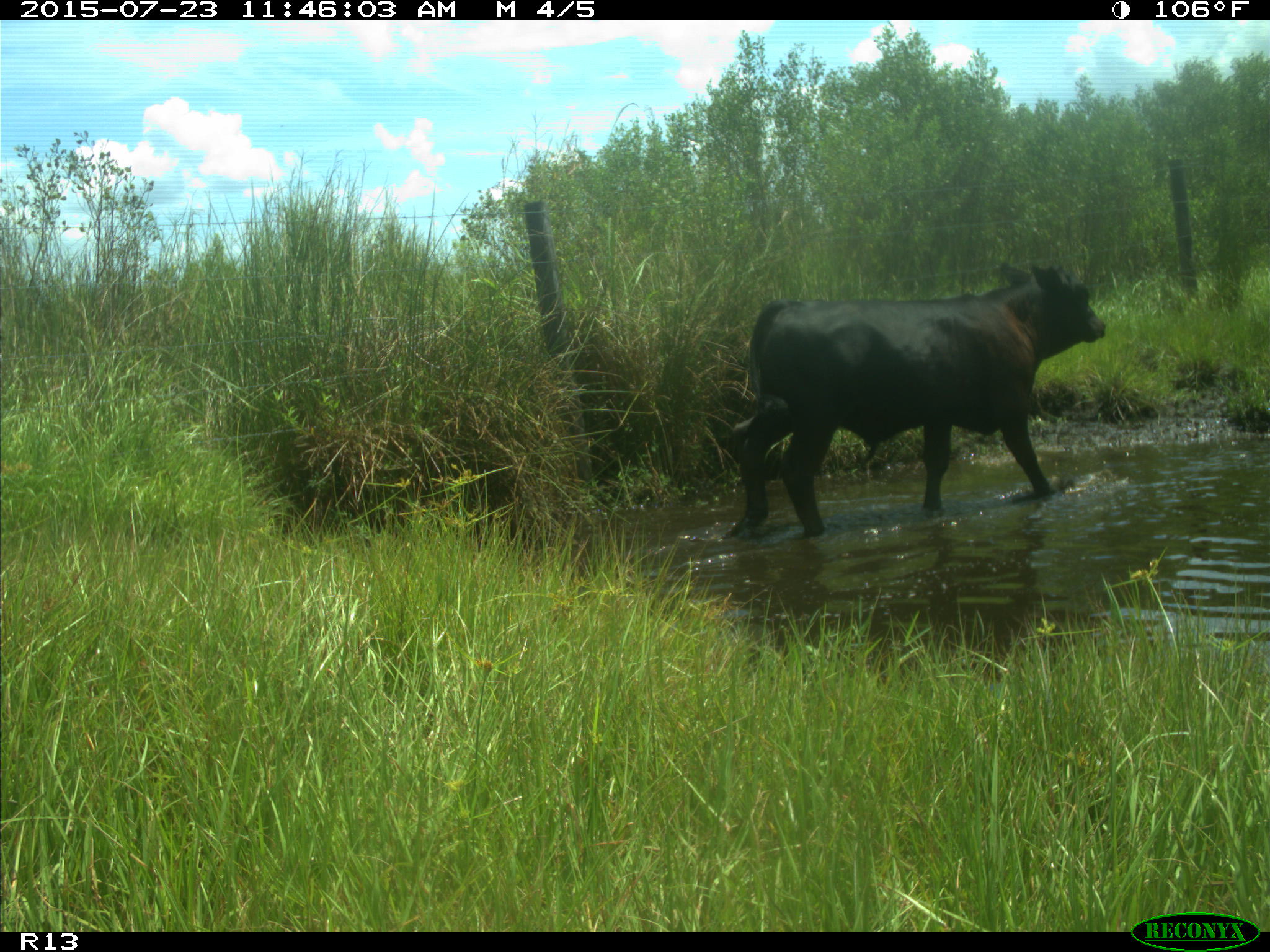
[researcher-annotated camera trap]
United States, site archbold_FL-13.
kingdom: Animalia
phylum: Chordata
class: Mammalia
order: Artiodactyla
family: Bovidae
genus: Bos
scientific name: Bos taurus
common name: domestic cow